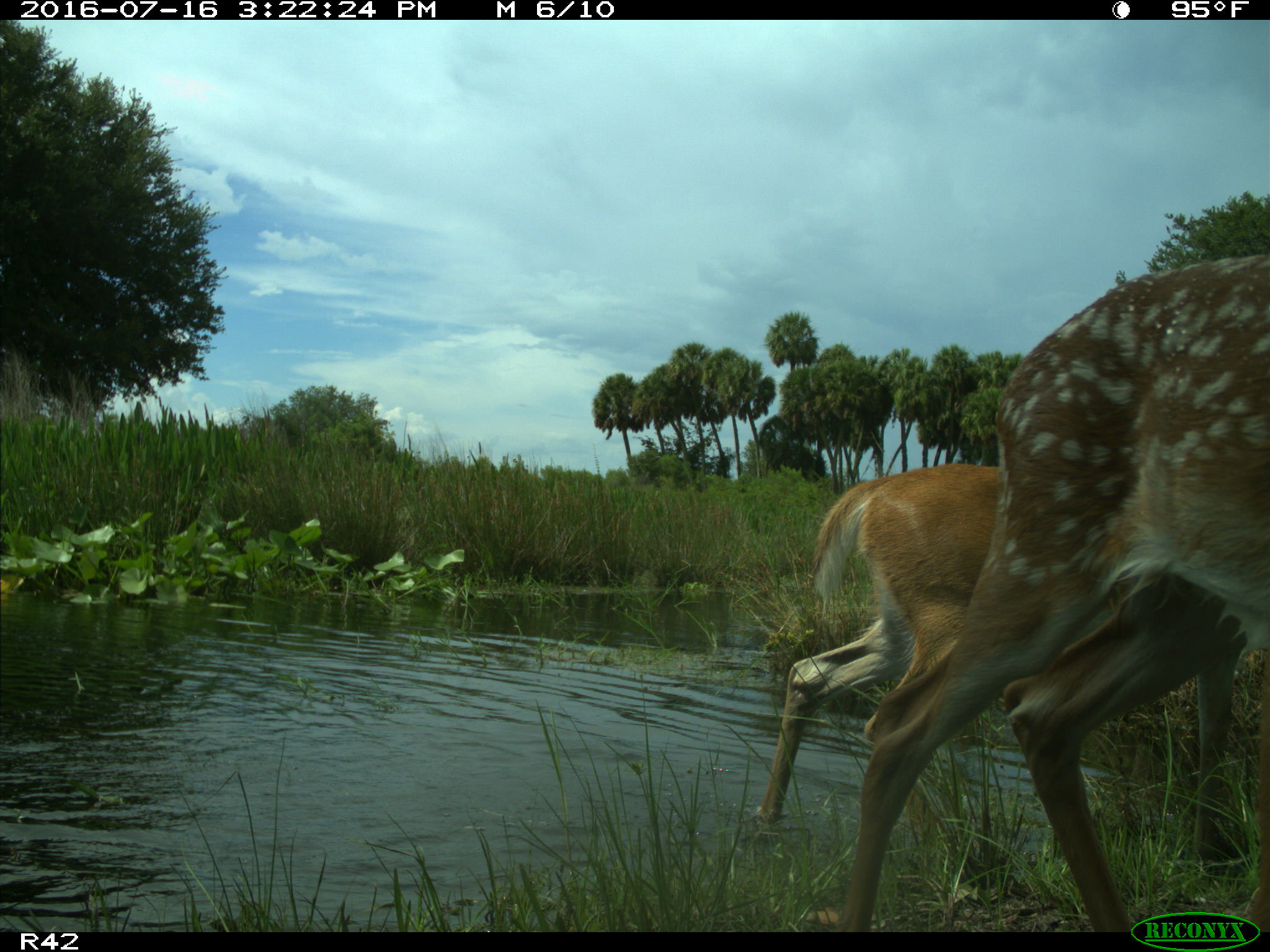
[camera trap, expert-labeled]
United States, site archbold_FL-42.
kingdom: Animalia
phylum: Chordata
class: Mammalia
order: Artiodactyla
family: Cervidae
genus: Odocoileus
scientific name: Odocoileus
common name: deer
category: unidentified deer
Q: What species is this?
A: Unidentified deer (deer) (Odocoileus).